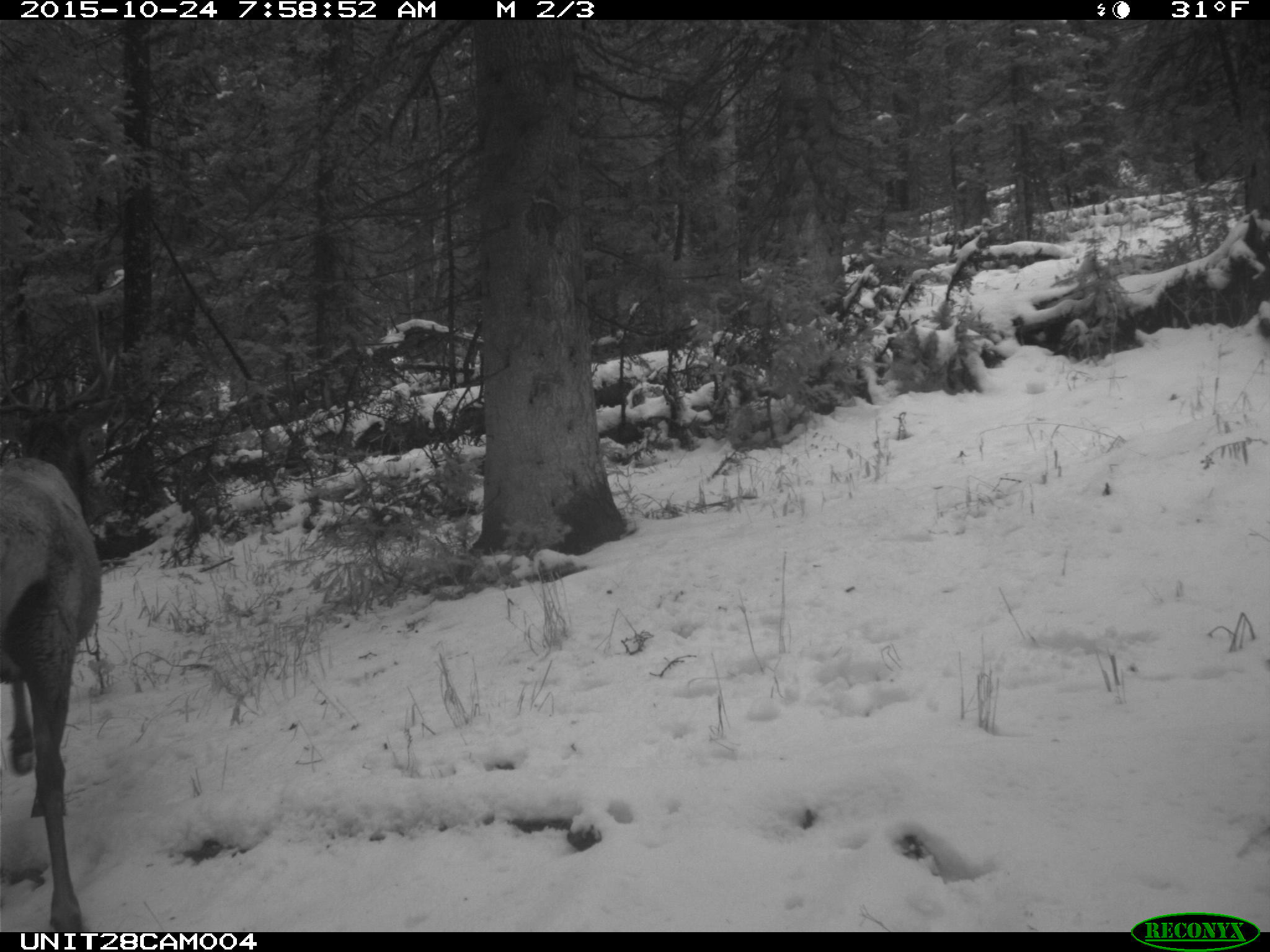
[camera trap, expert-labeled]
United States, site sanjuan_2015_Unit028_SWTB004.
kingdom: Animalia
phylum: Chordata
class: Mammalia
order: Artiodactyla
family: Cervidae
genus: Cervus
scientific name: Cervus elaphus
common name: red deer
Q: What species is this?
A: Cervus elaphus (red deer).